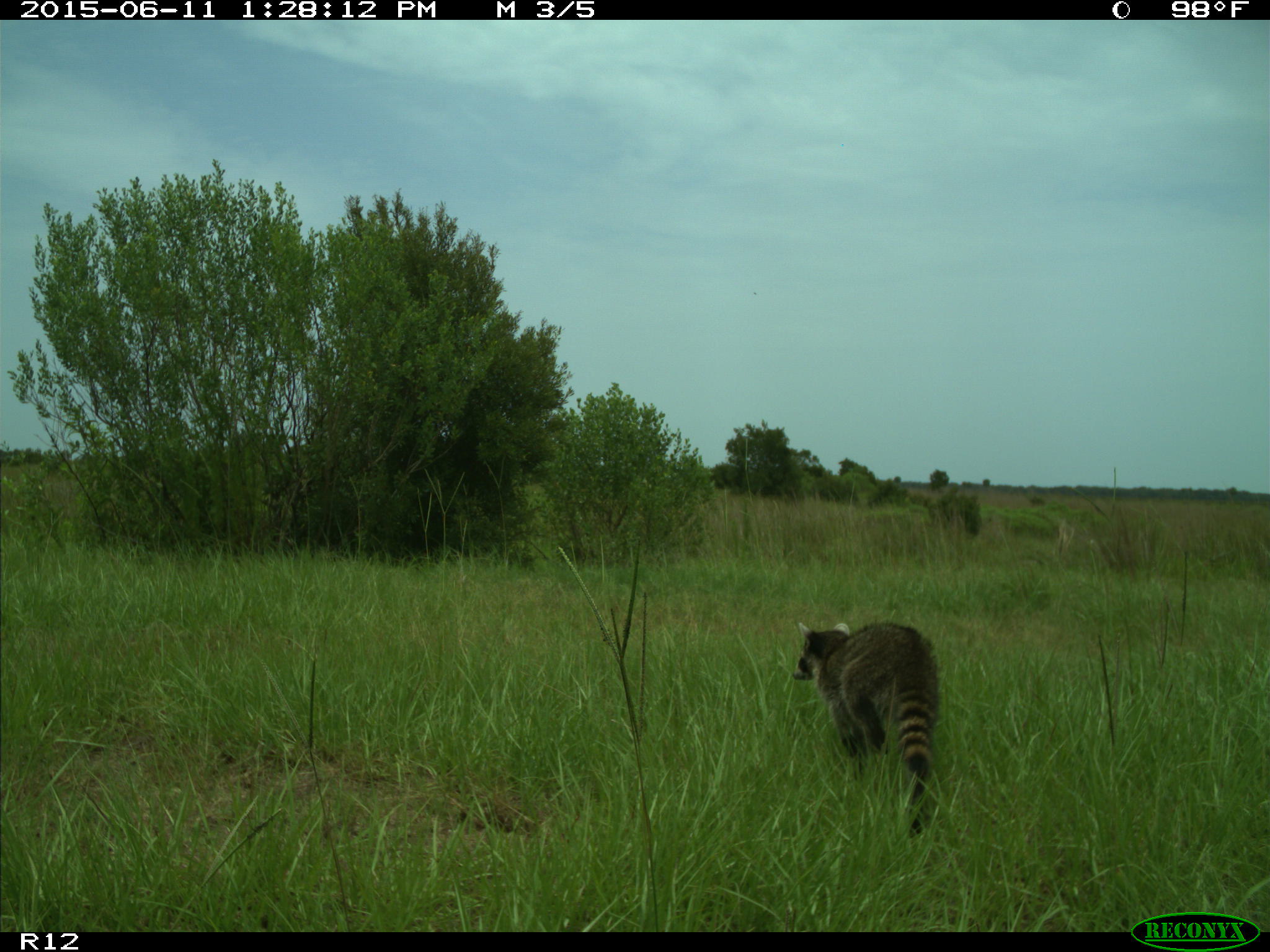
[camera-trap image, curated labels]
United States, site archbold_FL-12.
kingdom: Animalia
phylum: Chordata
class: Mammalia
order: Carnivora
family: Procyonidae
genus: Procyon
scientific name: Procyon lotor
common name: common raccoon